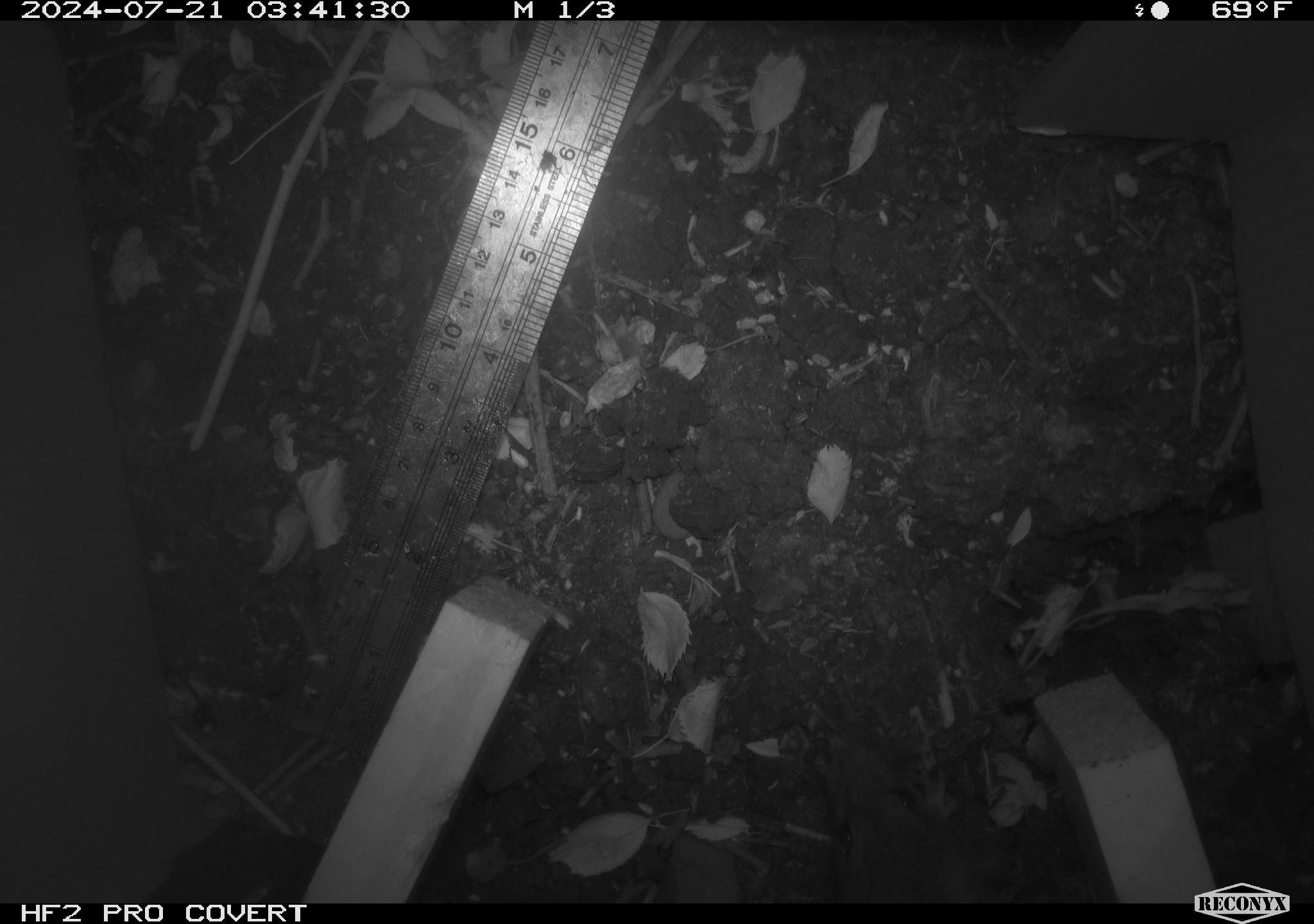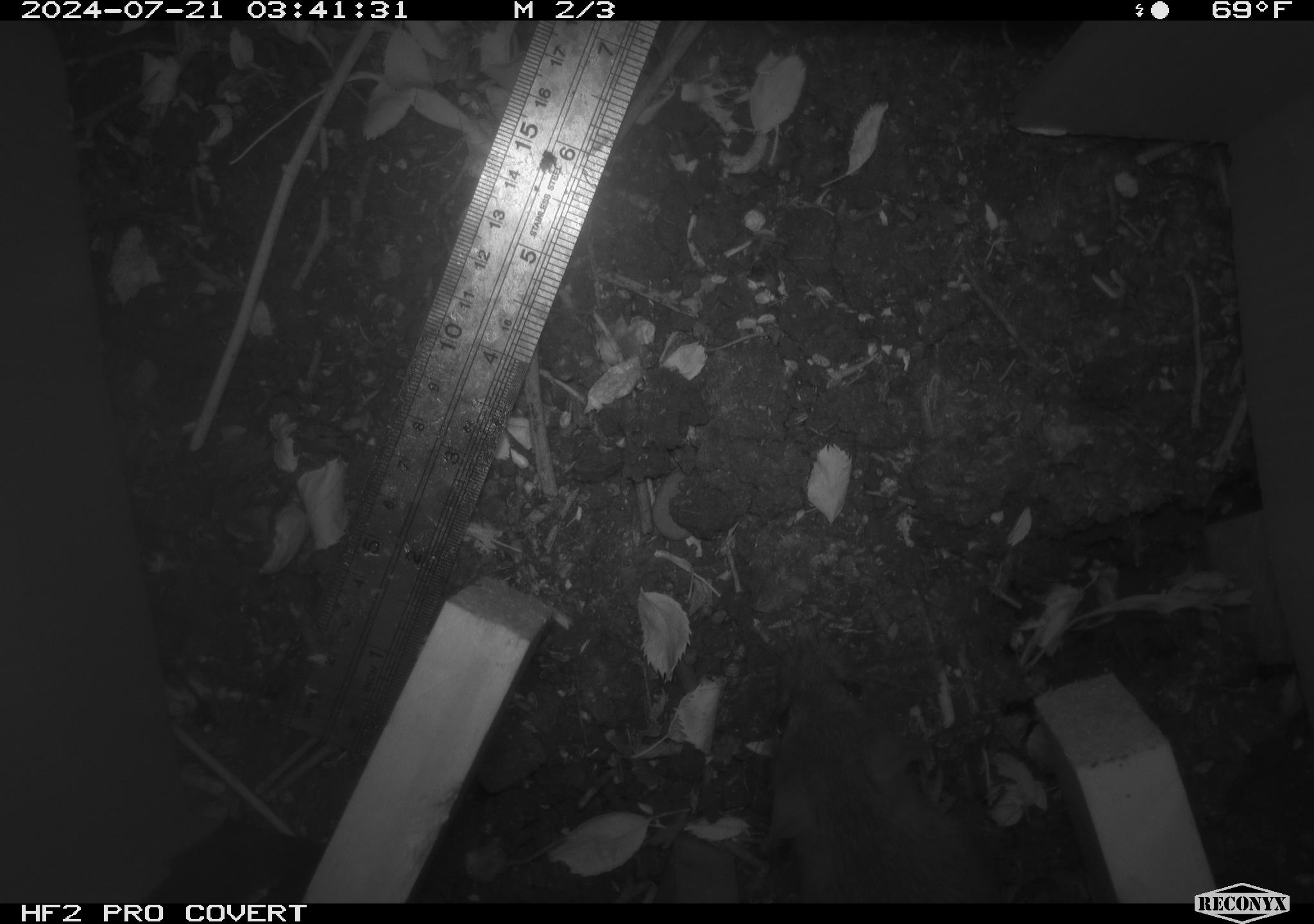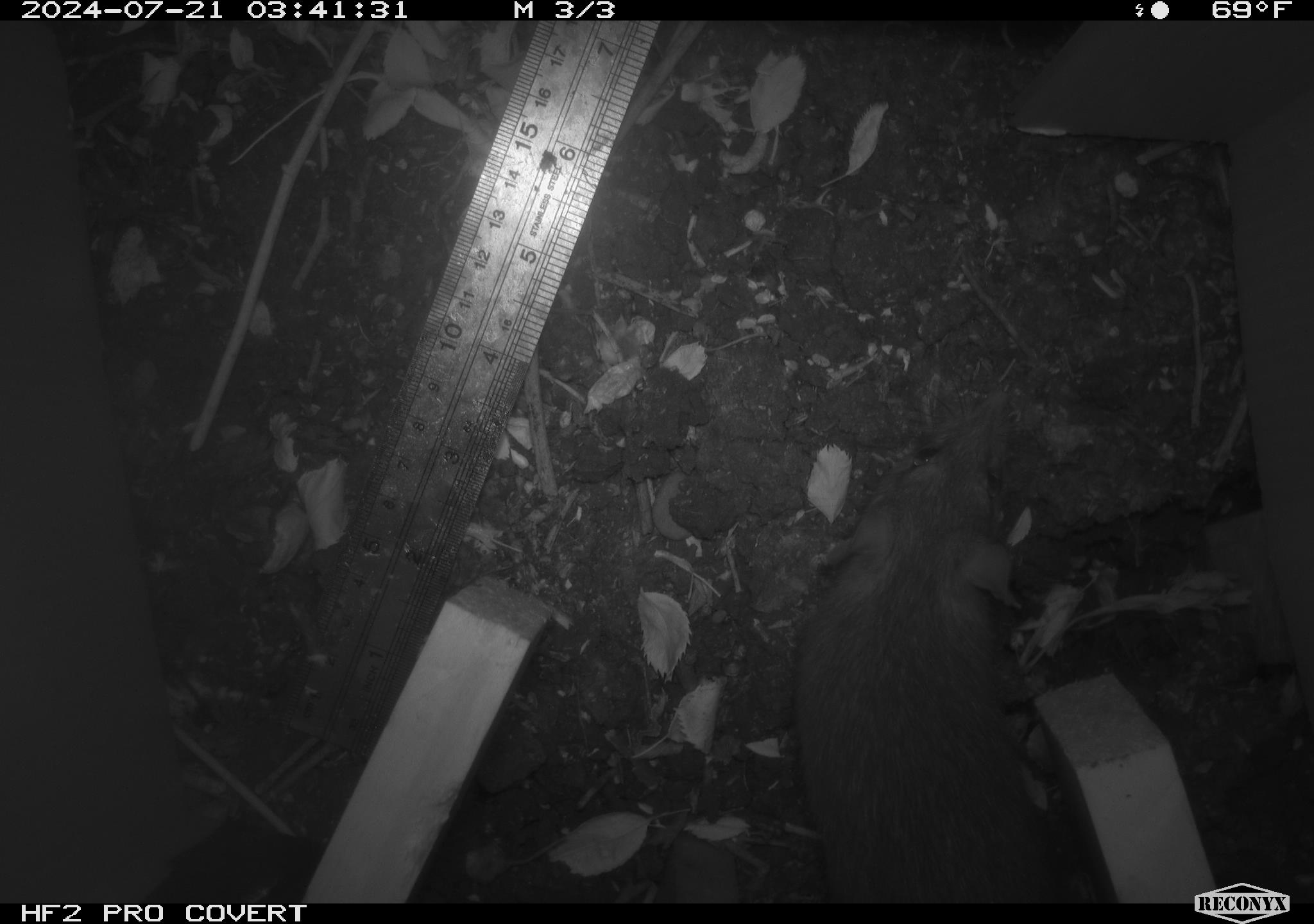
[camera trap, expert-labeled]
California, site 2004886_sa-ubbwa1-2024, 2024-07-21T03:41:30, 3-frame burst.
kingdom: Animalia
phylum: Chordata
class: Mammalia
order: Rodentia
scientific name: Rodentia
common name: woodrat or rat or mouse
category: woodrat or rat or mouse species